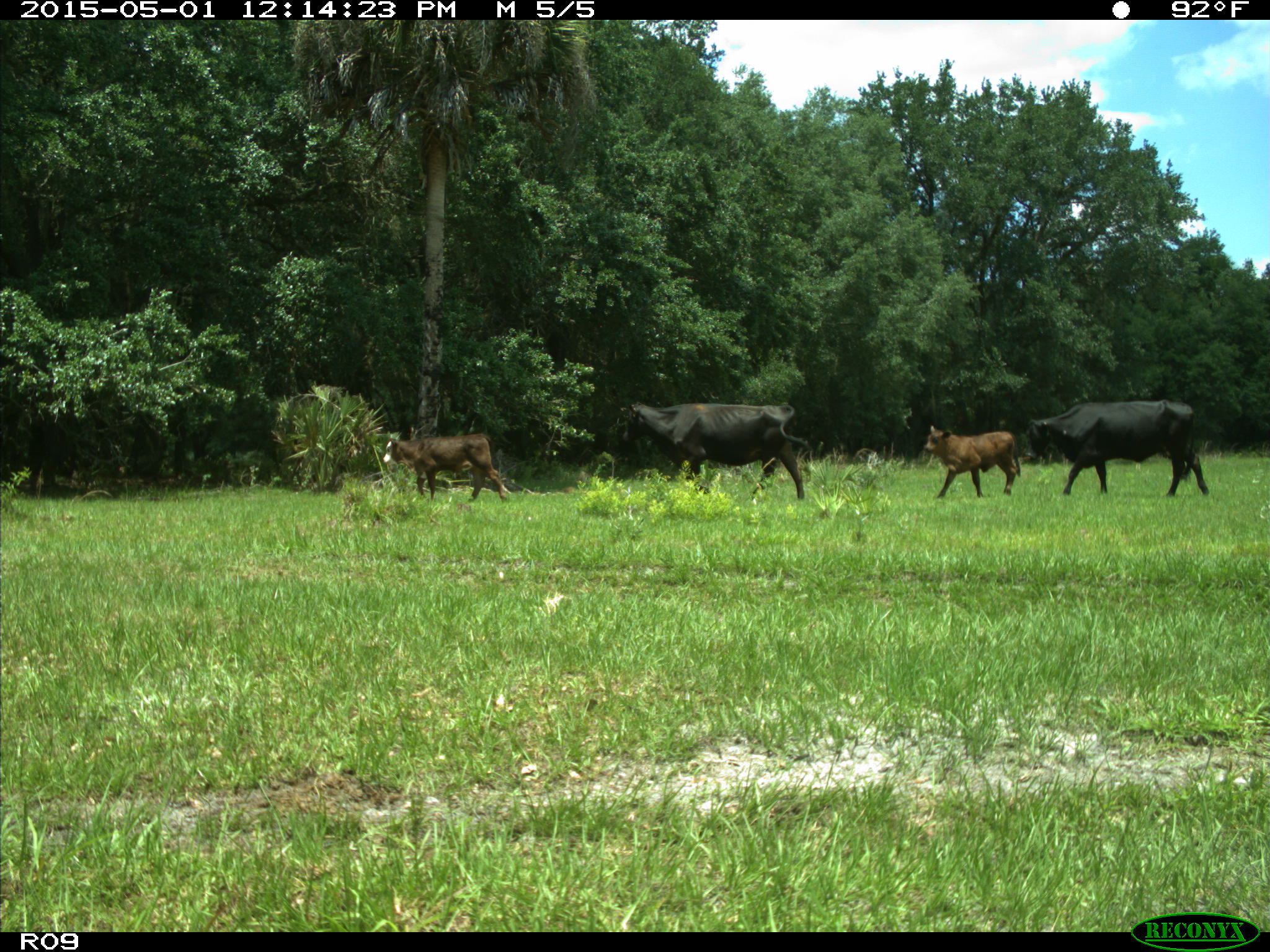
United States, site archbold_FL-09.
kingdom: Animalia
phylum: Chordata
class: Mammalia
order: Artiodactyla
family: Bovidae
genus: Bos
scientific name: Bos taurus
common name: domestic cow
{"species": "Bos taurus (domestic cow)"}